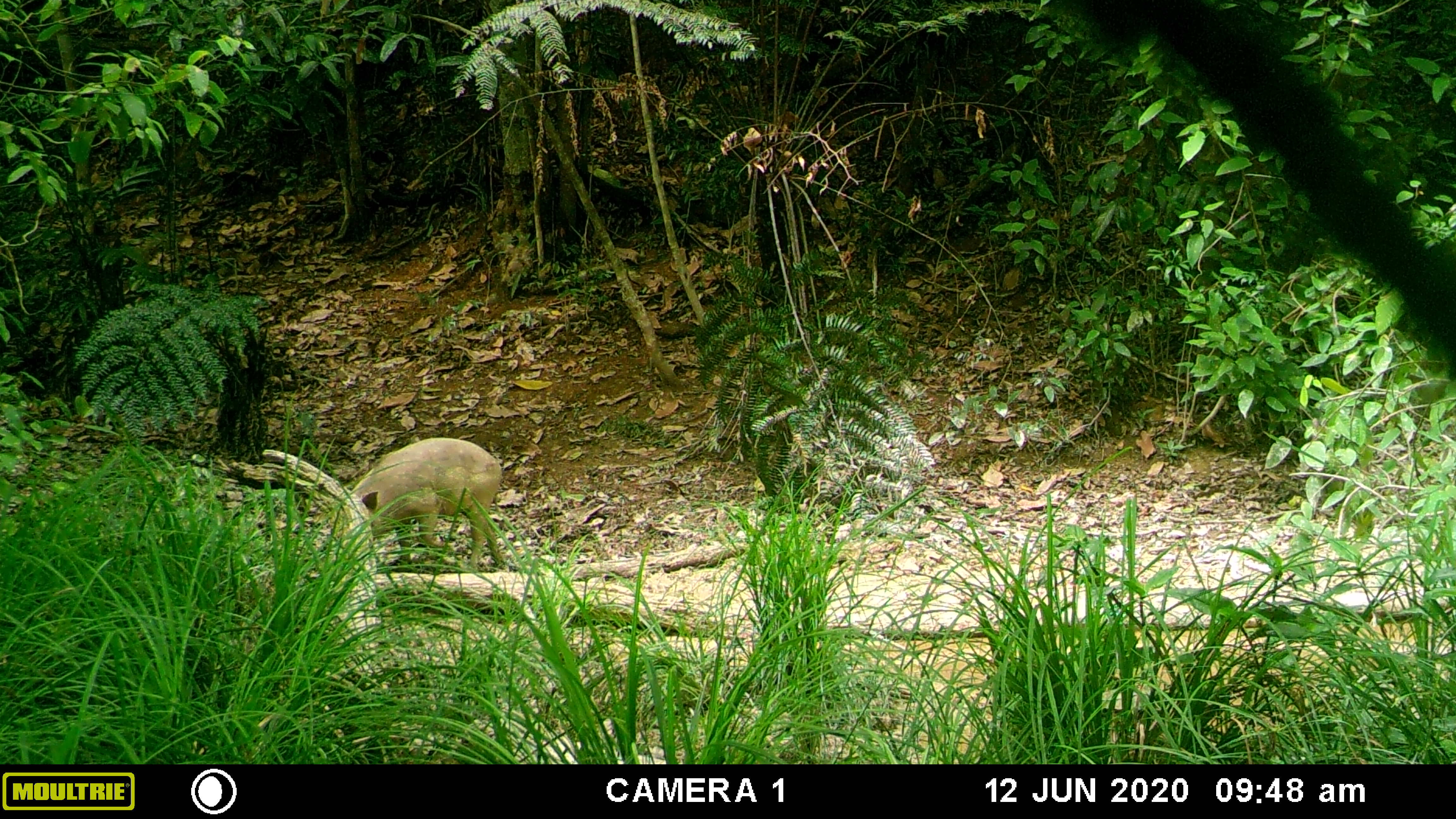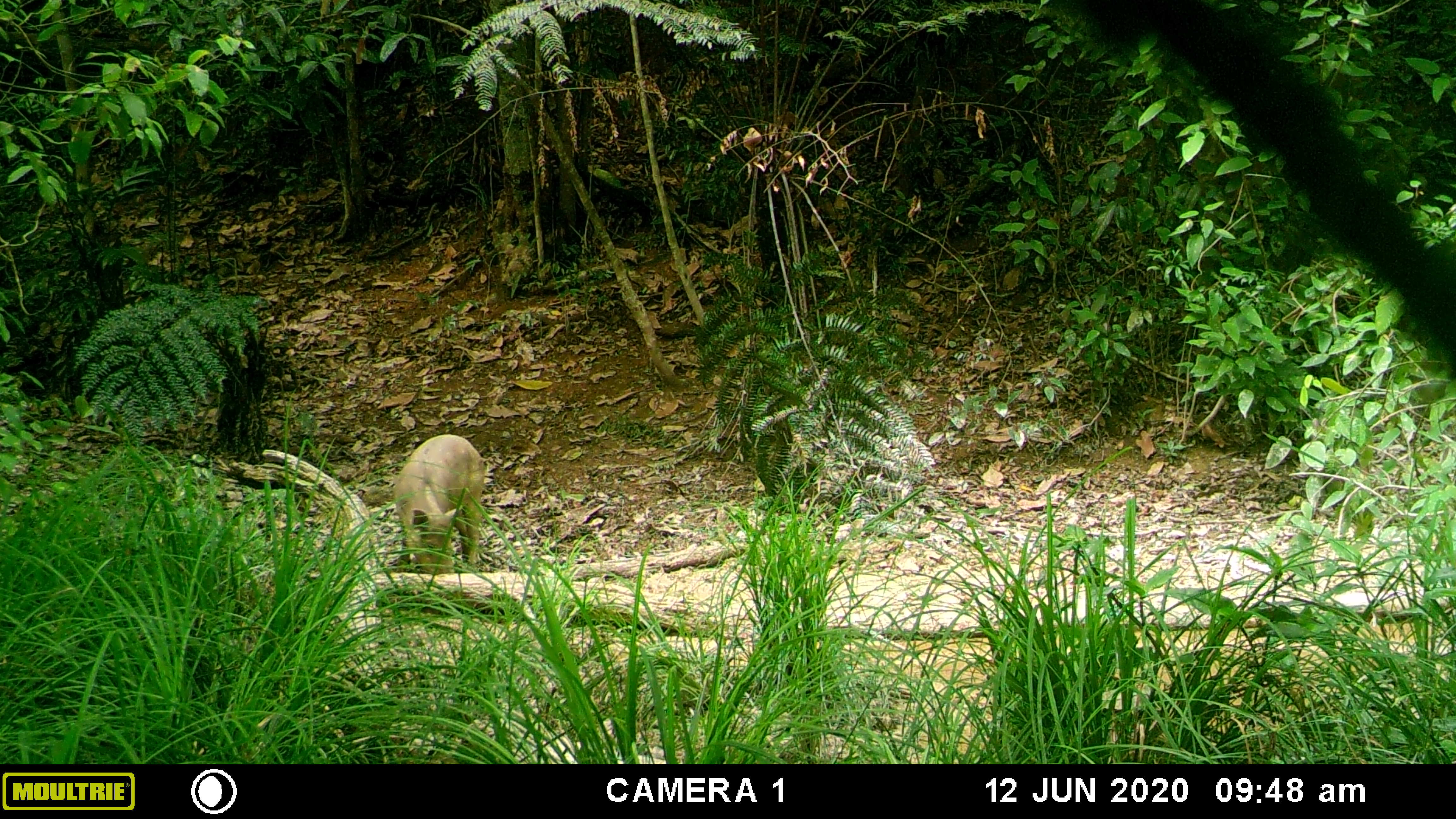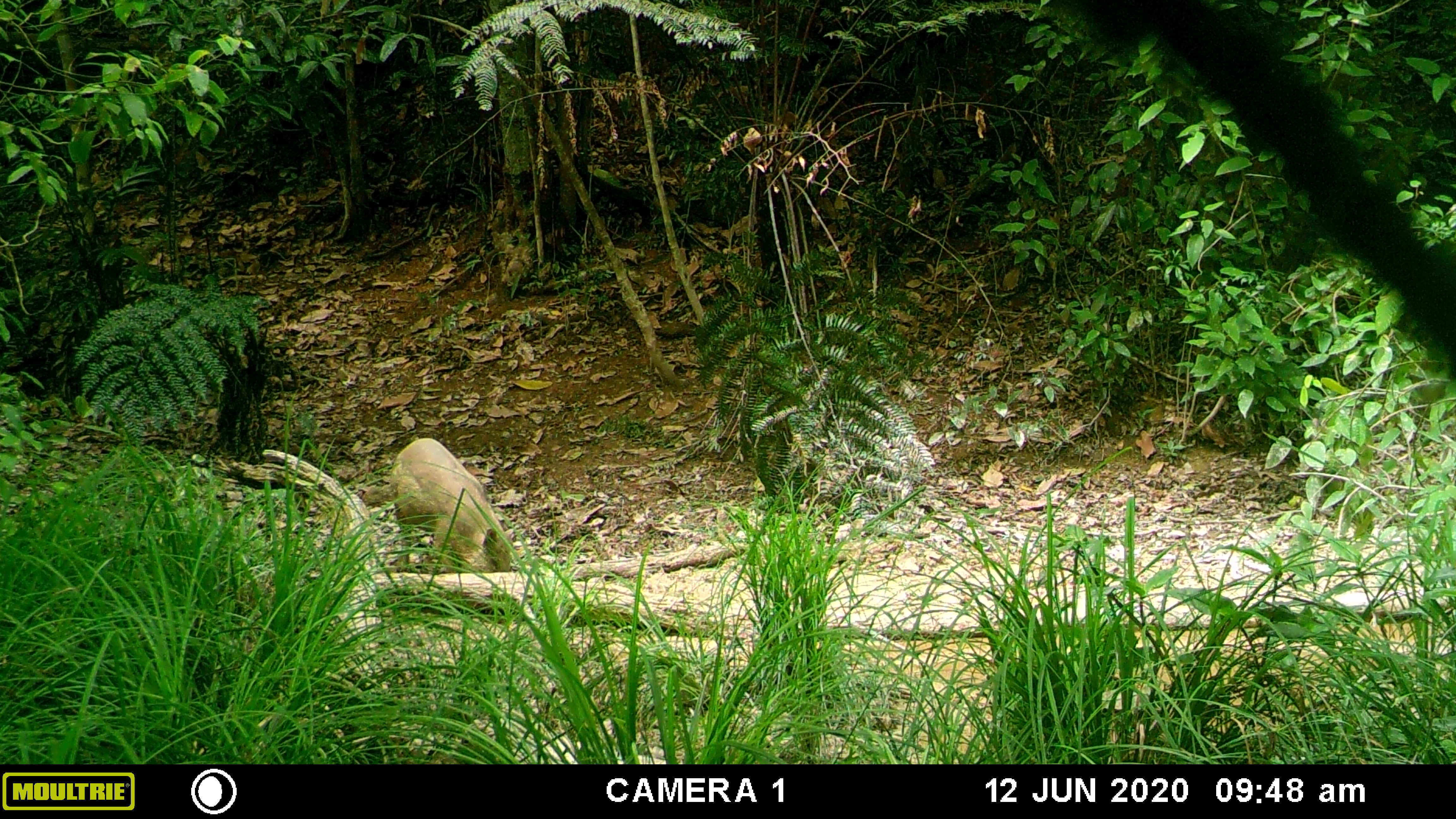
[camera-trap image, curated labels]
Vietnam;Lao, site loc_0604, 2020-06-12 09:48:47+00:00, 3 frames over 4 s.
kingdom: Animalia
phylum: Chordata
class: Mammalia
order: Artiodactyla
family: Suidae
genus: Sus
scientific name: Sus scrofa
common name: eurasian wild pig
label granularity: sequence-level